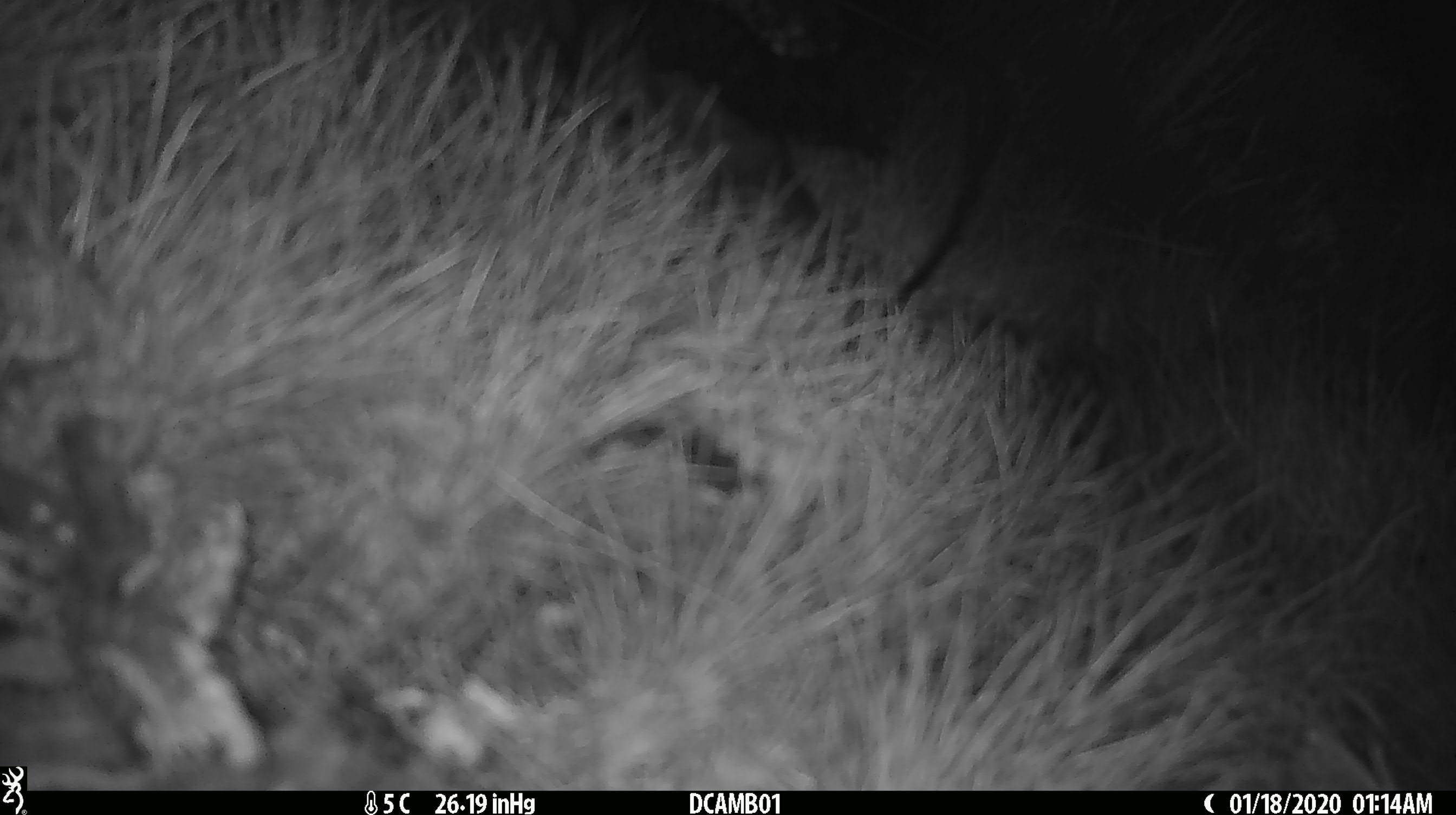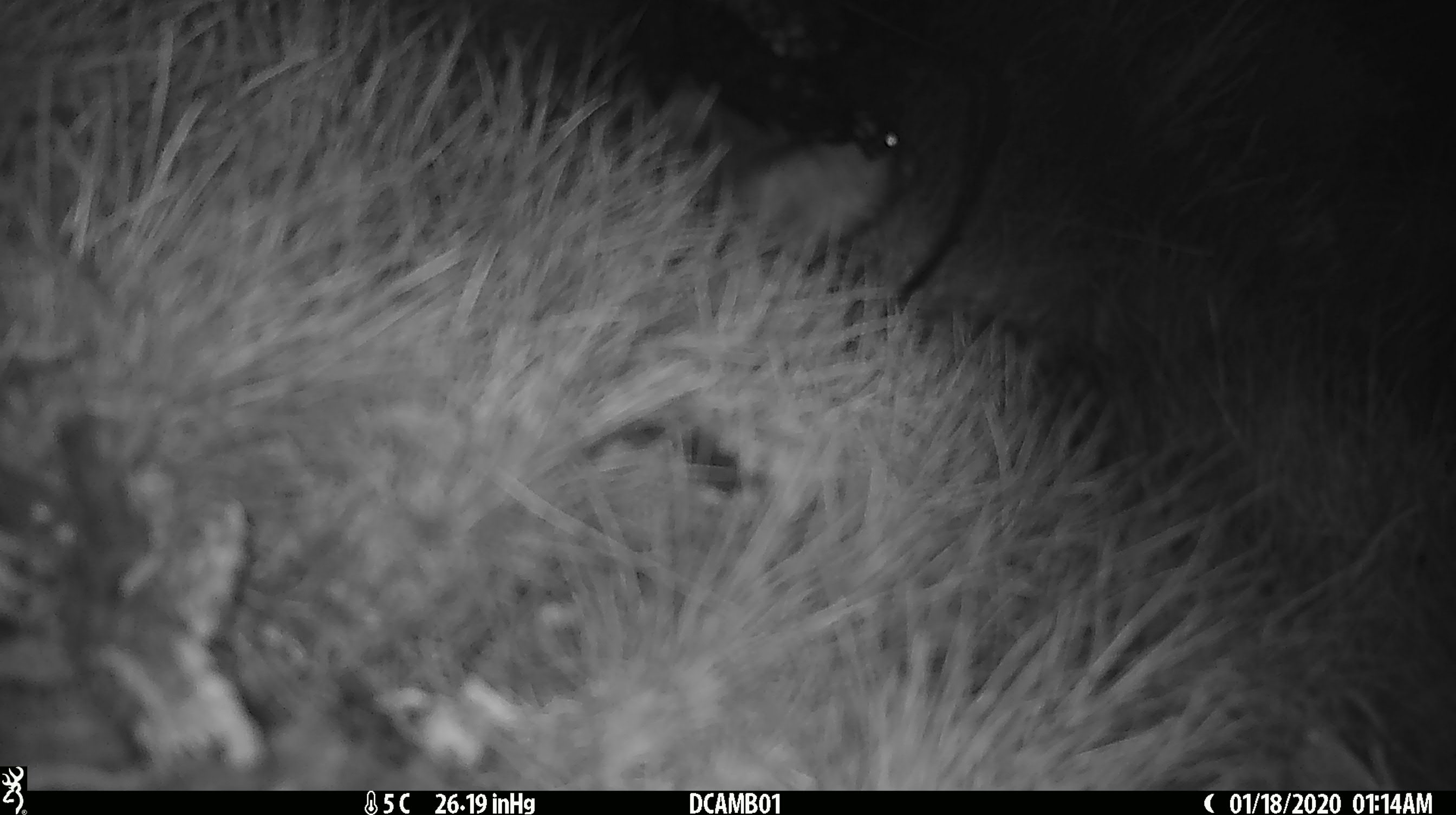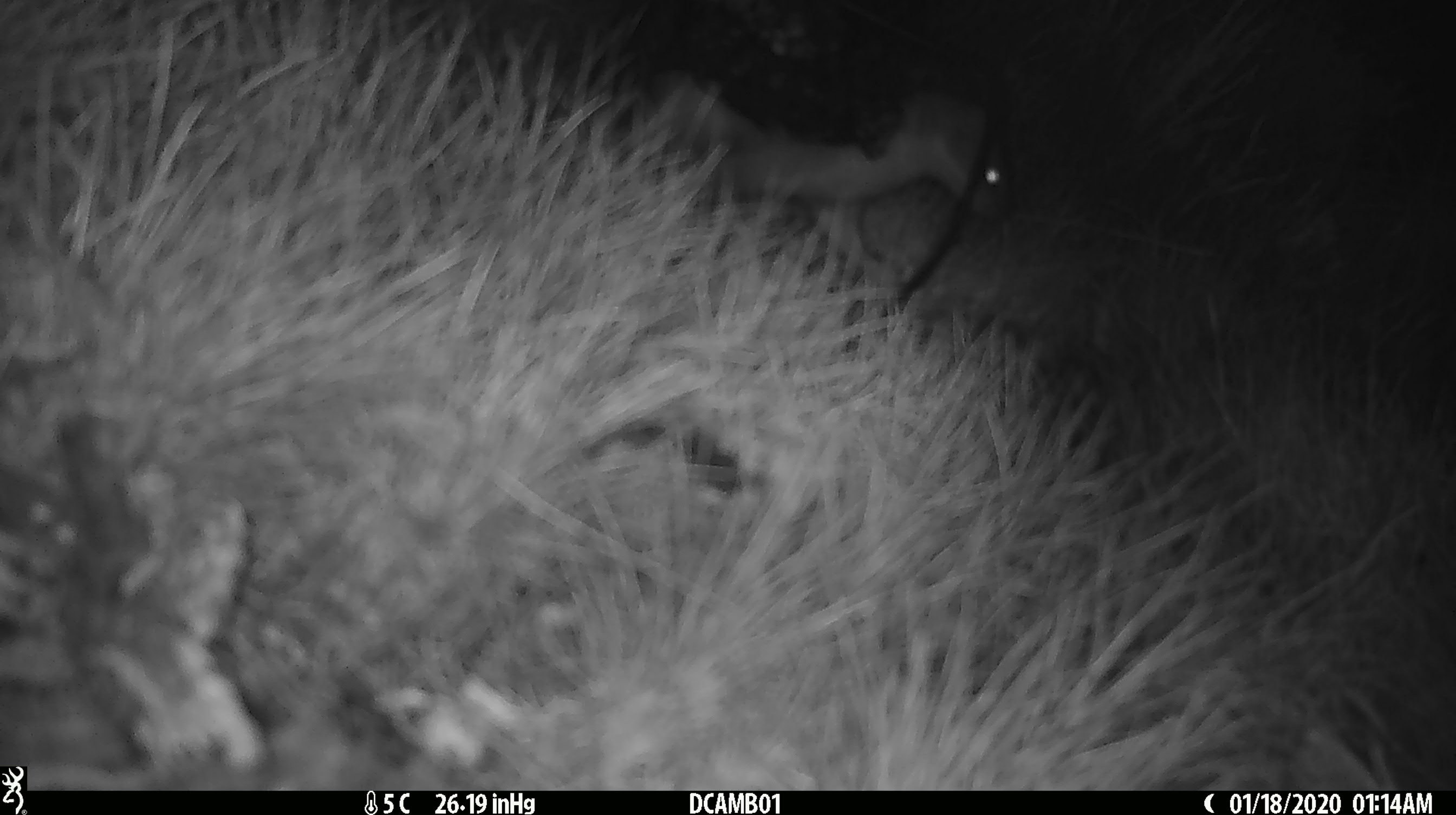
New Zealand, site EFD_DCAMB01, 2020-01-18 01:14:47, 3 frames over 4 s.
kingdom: Animalia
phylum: Chordata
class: Mammalia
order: Carnivora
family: Mustelidae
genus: Mustela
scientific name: Mustela erminea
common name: stoat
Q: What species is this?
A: Stoat (Mustela erminea).